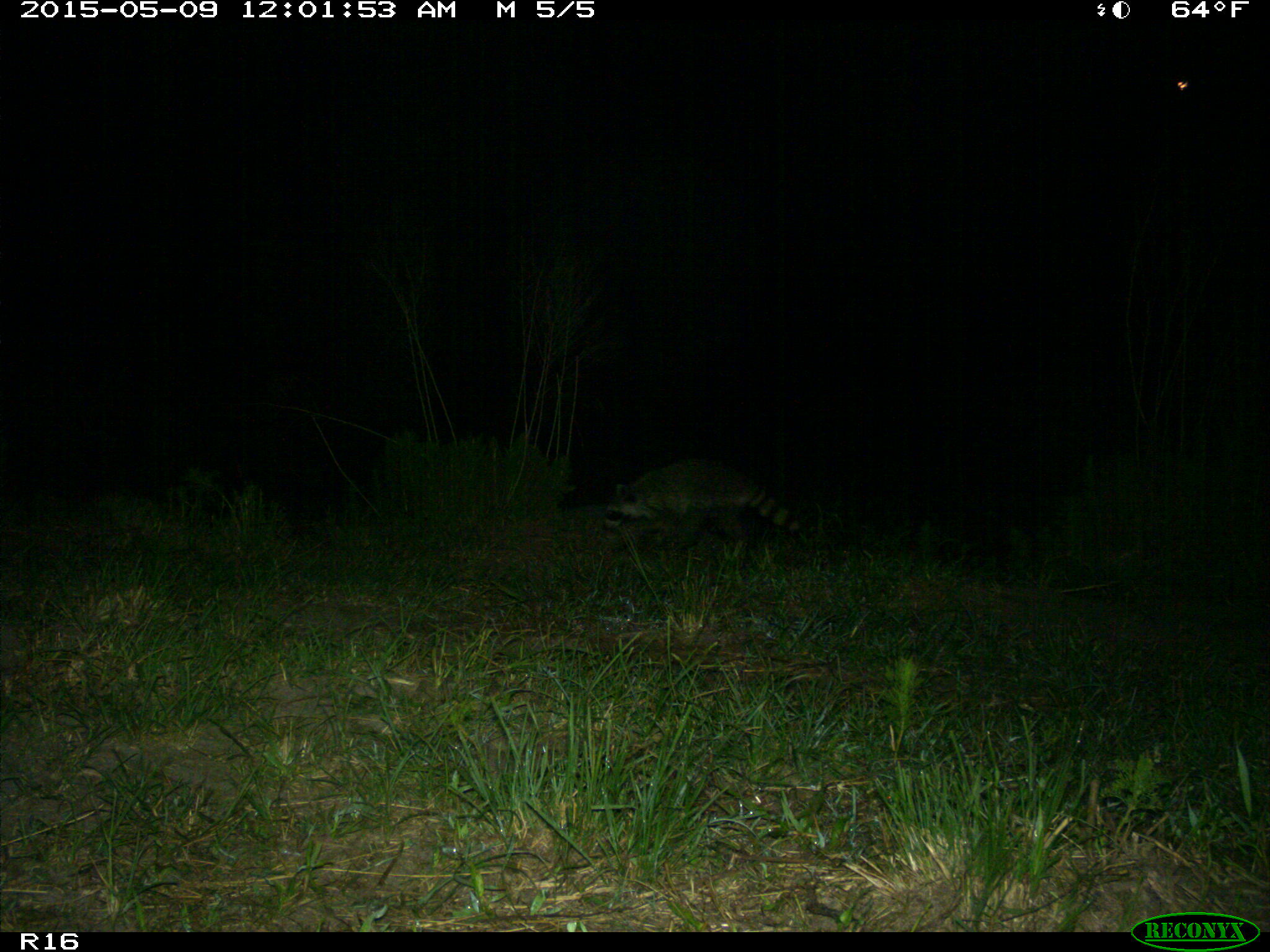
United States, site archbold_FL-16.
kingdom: Animalia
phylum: Chordata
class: Mammalia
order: Artiodactyla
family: Bovidae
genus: Bos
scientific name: Bos taurus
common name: domestic cow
Bos taurus (domestic cow).